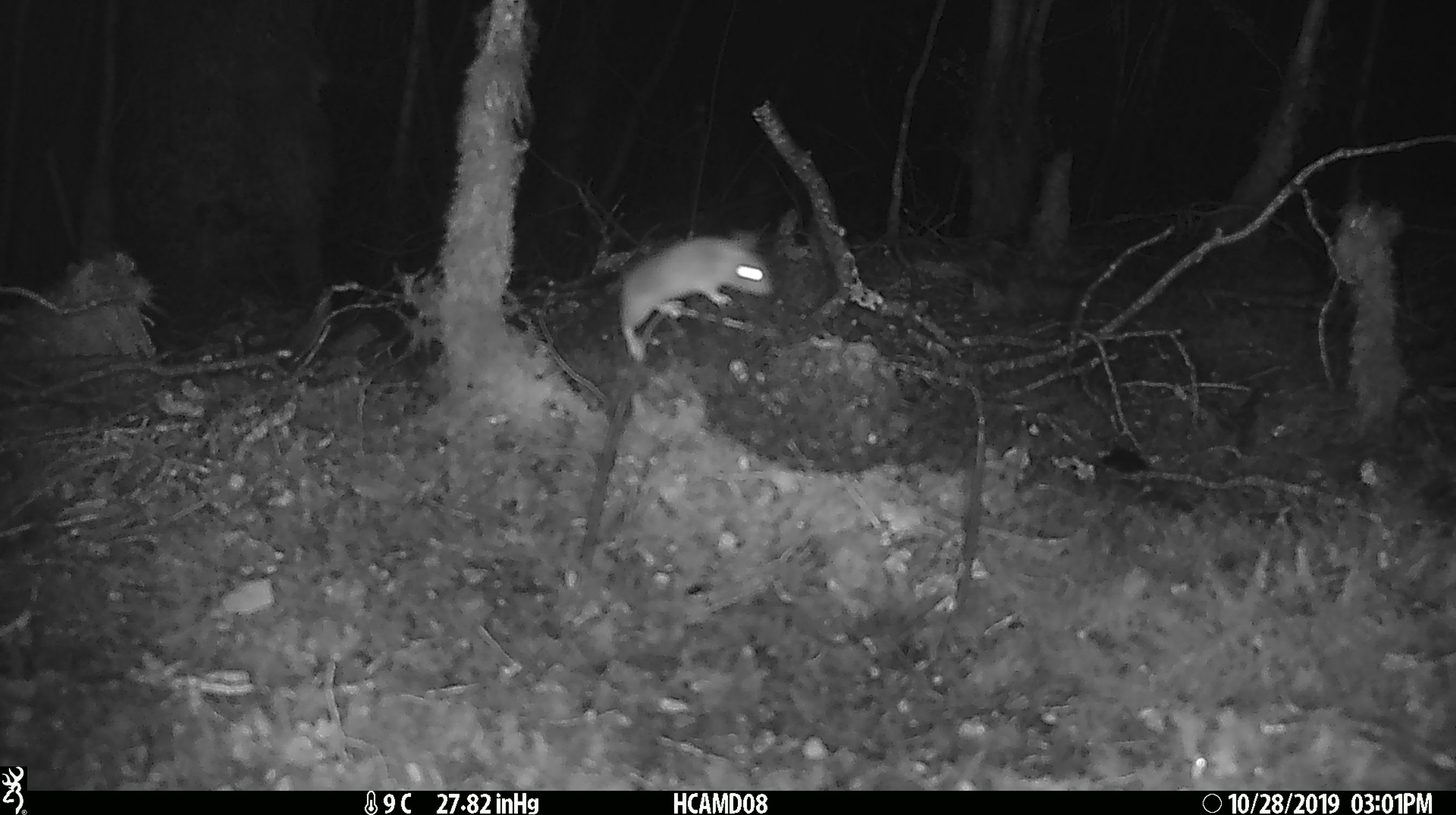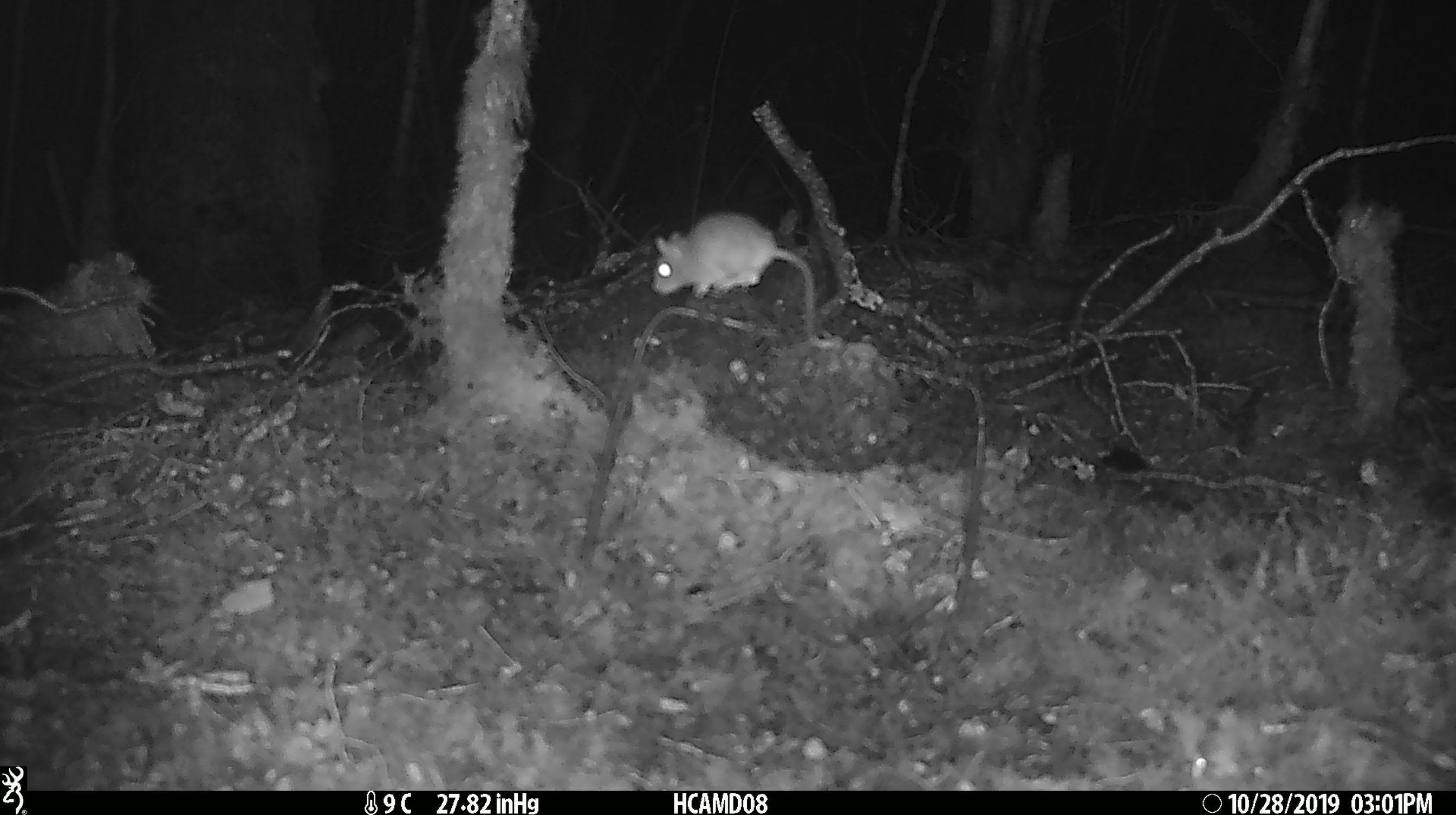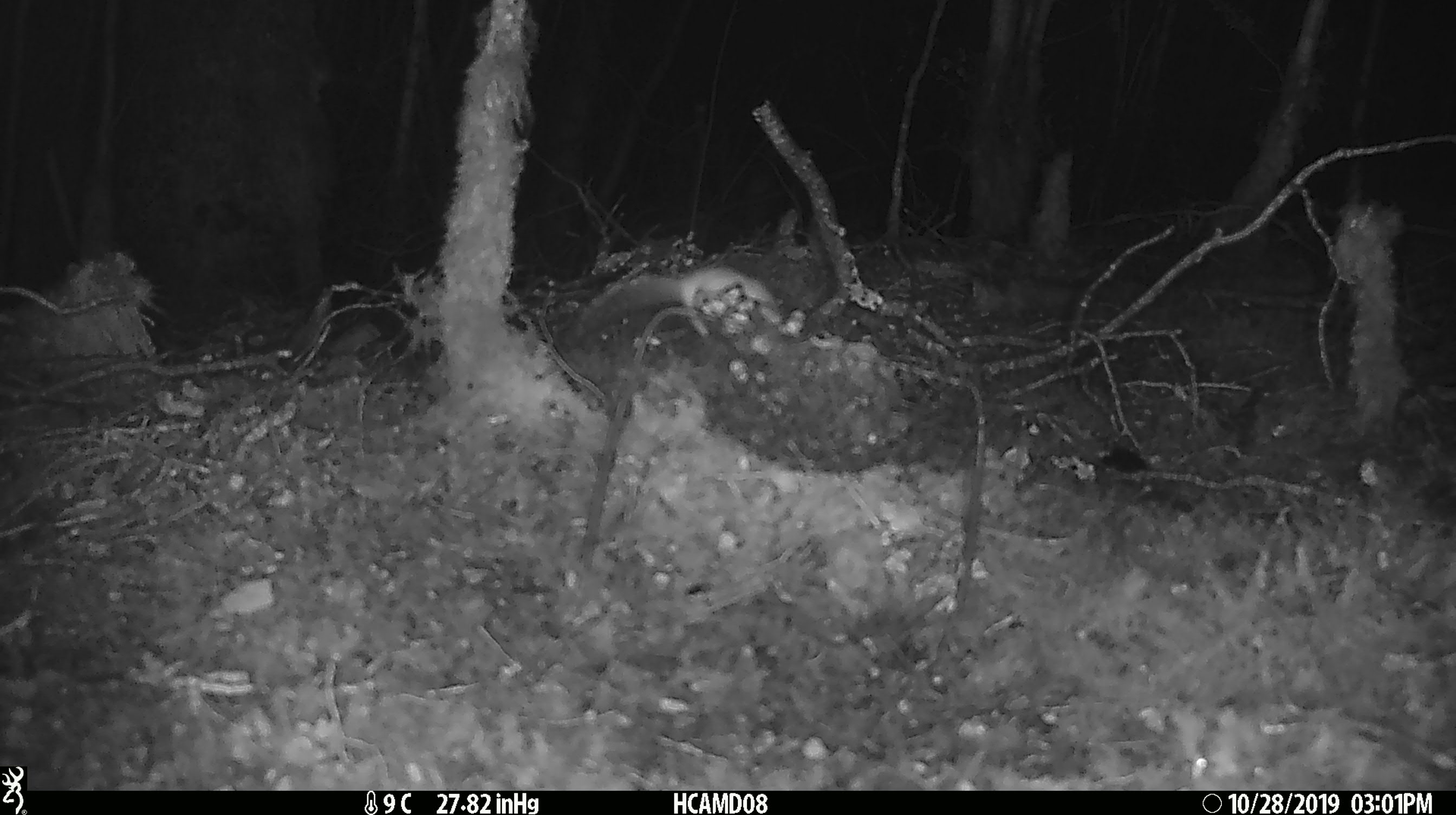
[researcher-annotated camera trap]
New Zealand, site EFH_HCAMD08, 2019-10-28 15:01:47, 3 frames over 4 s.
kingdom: Animalia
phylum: Chordata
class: Mammalia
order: Rodentia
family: Muridae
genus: Mus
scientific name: Mus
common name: mouse